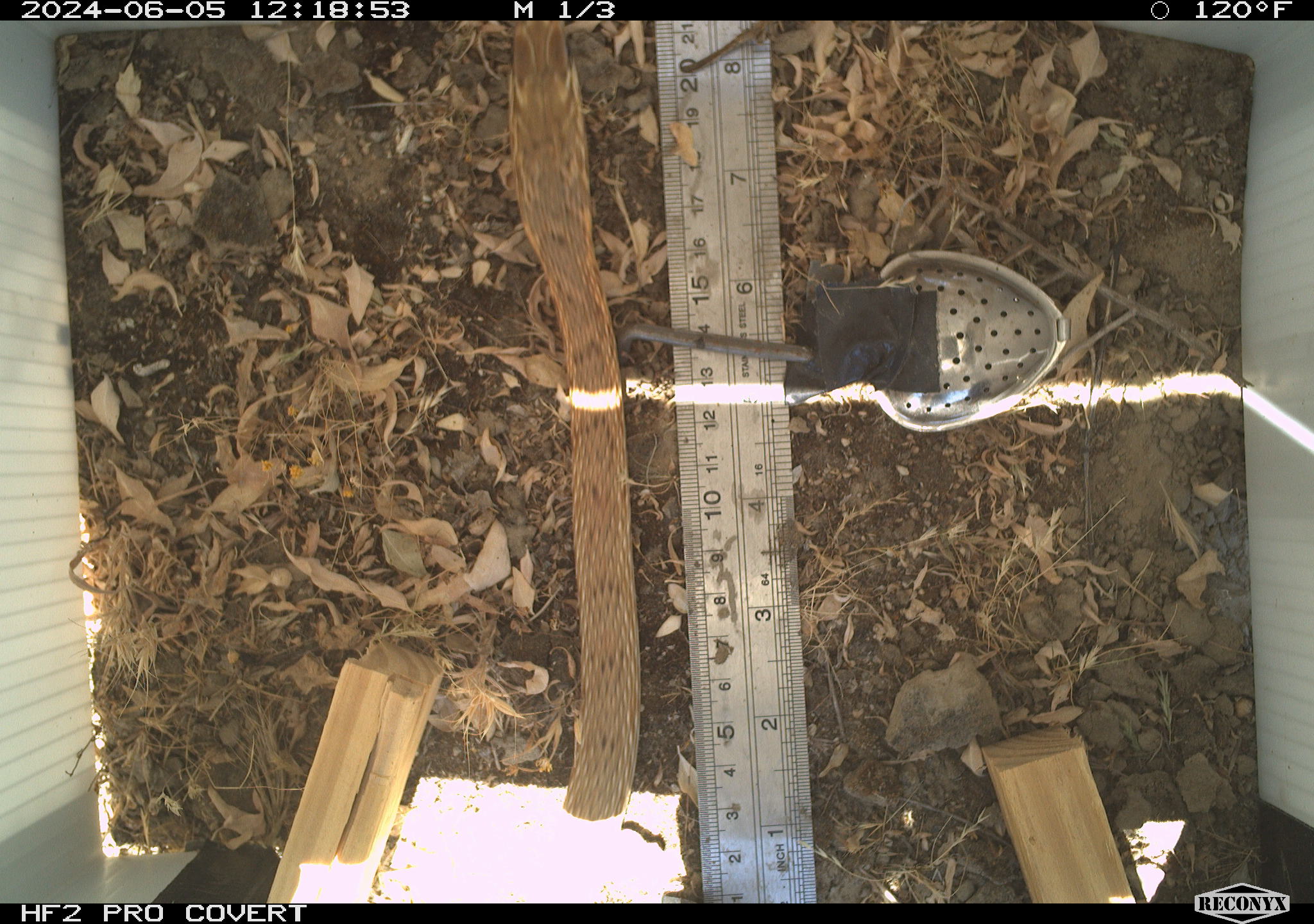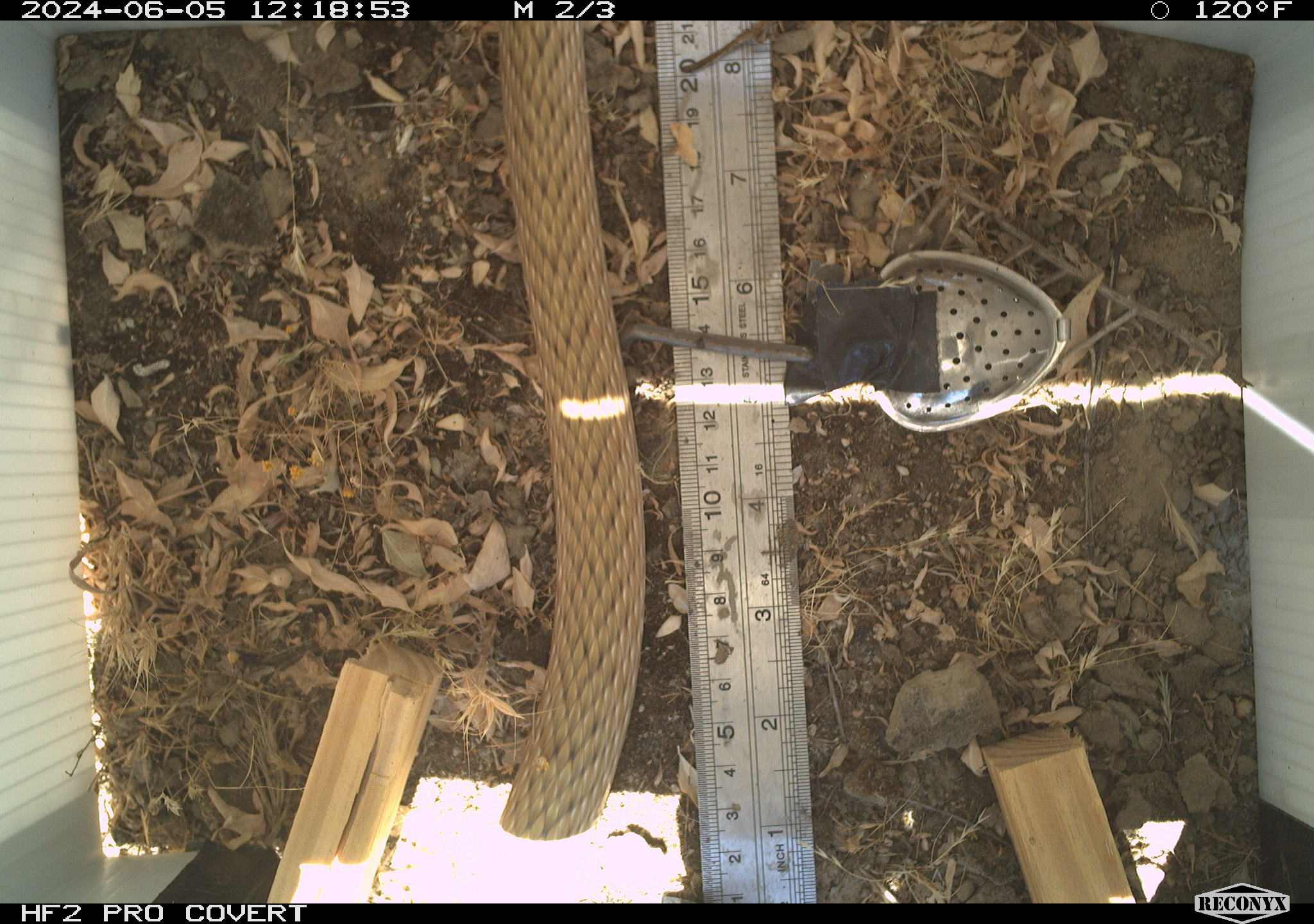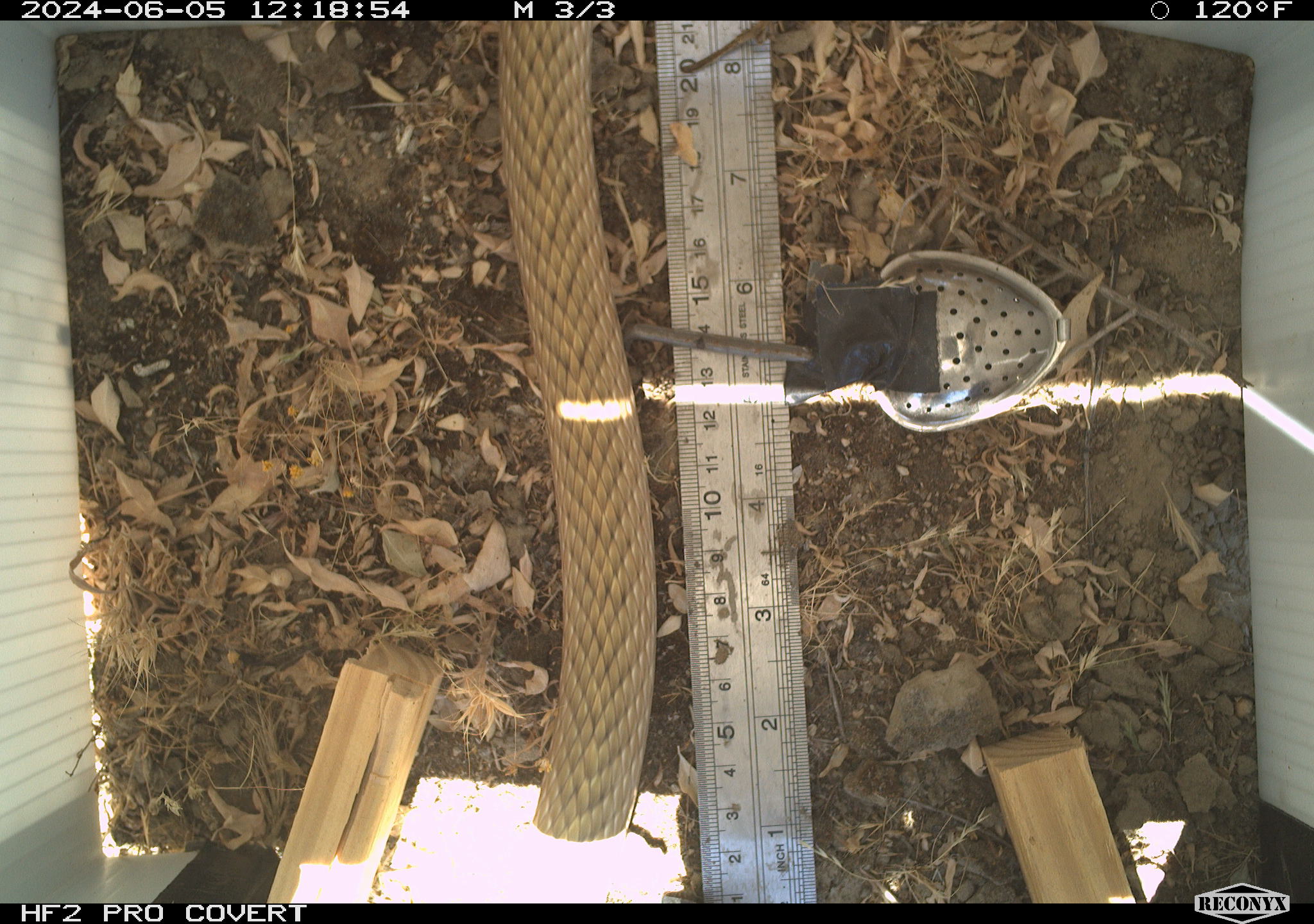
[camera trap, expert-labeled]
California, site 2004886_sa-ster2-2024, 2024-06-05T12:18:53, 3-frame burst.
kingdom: Animalia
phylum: Chordata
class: Reptilia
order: Squamata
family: Colubridae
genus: Masticophis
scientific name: Masticophis flagellum ruddocki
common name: san joaquin coachwhip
San joaquin coachwhip (Masticophis flagellum ruddocki).